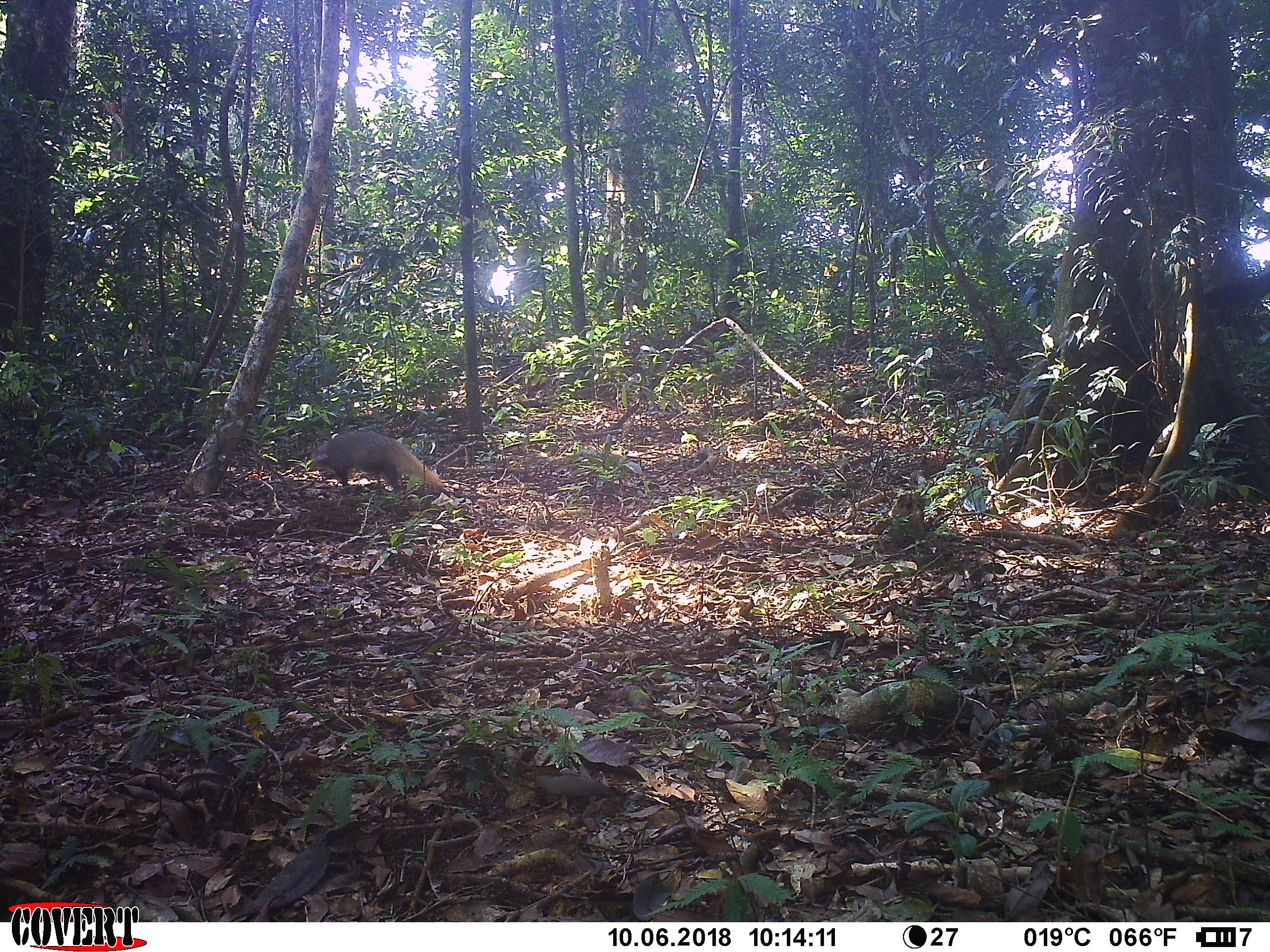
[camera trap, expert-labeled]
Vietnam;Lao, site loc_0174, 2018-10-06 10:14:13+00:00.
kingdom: Animalia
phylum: Chordata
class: Mammalia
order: Carnivora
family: Herpestidae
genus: Urva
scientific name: Urva urva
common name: crab-eating mongoose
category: crab eating mongoose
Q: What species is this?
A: Crab eating mongoose (crab-eating mongoose) (Urva urva).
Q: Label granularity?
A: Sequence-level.